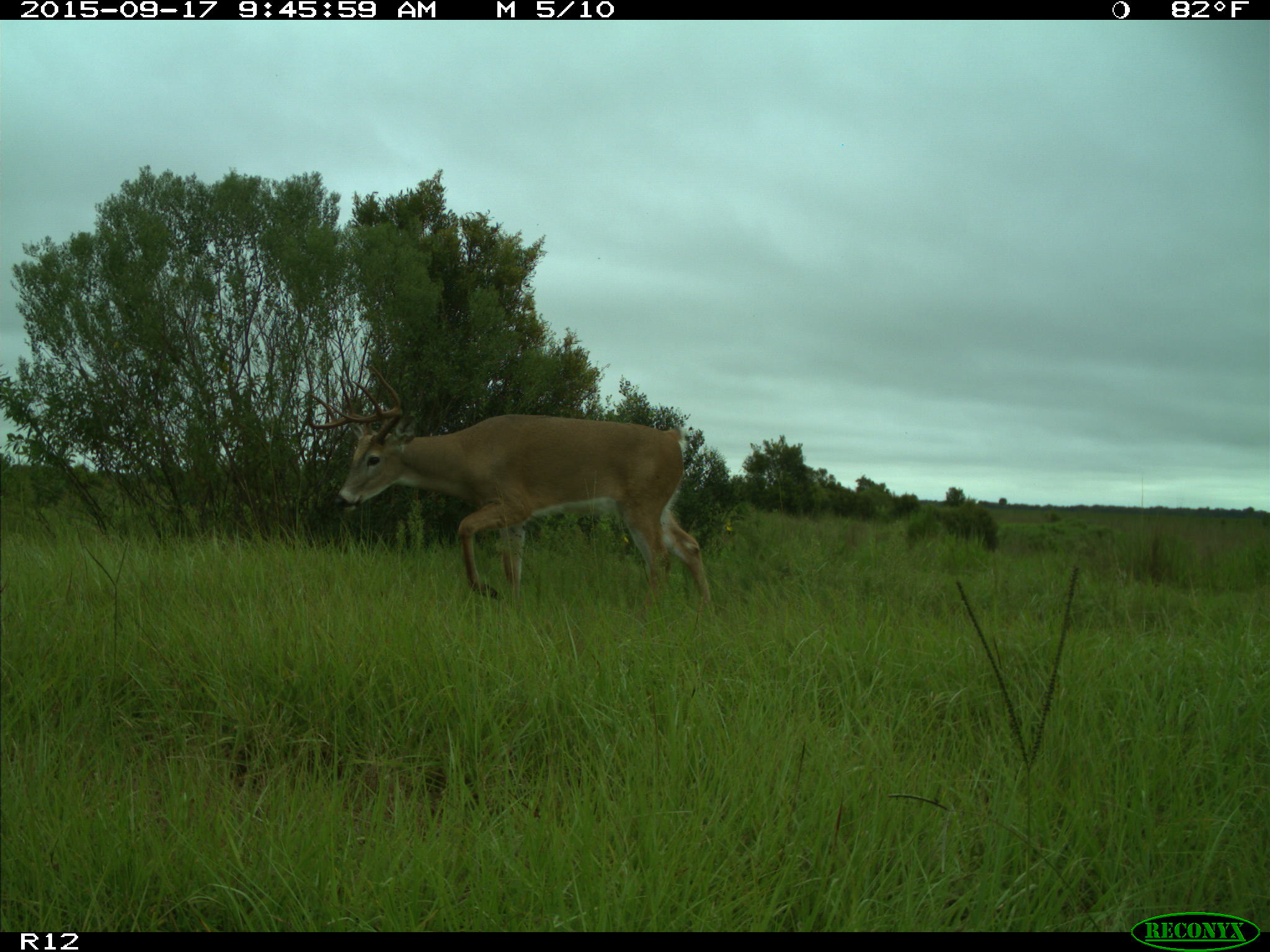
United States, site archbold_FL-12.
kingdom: Animalia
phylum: Chordata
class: Mammalia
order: Artiodactyla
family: Cervidae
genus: Odocoileus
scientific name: Odocoileus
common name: deer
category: unidentified deer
Unidentified deer (deer) (Odocoileus).